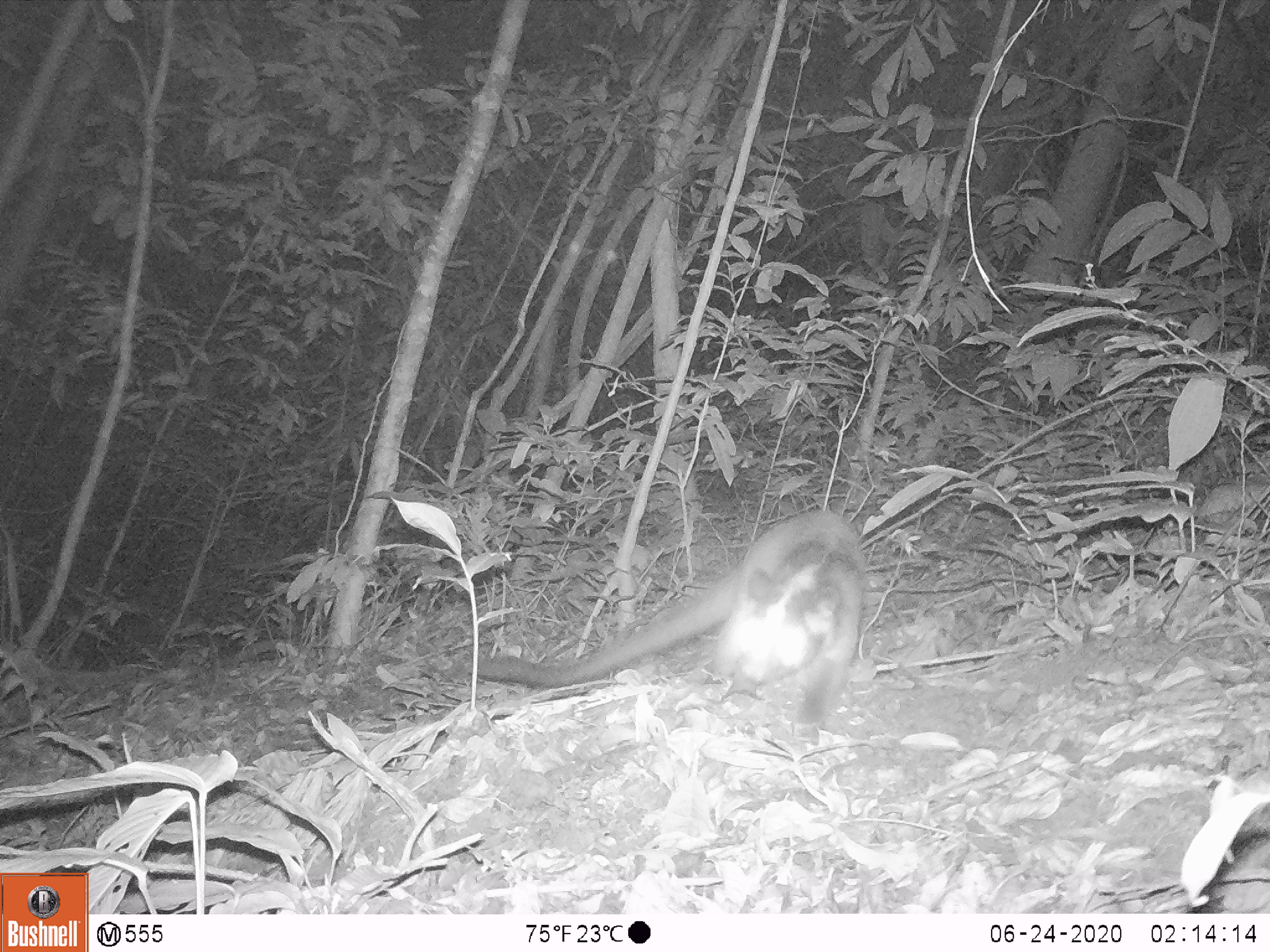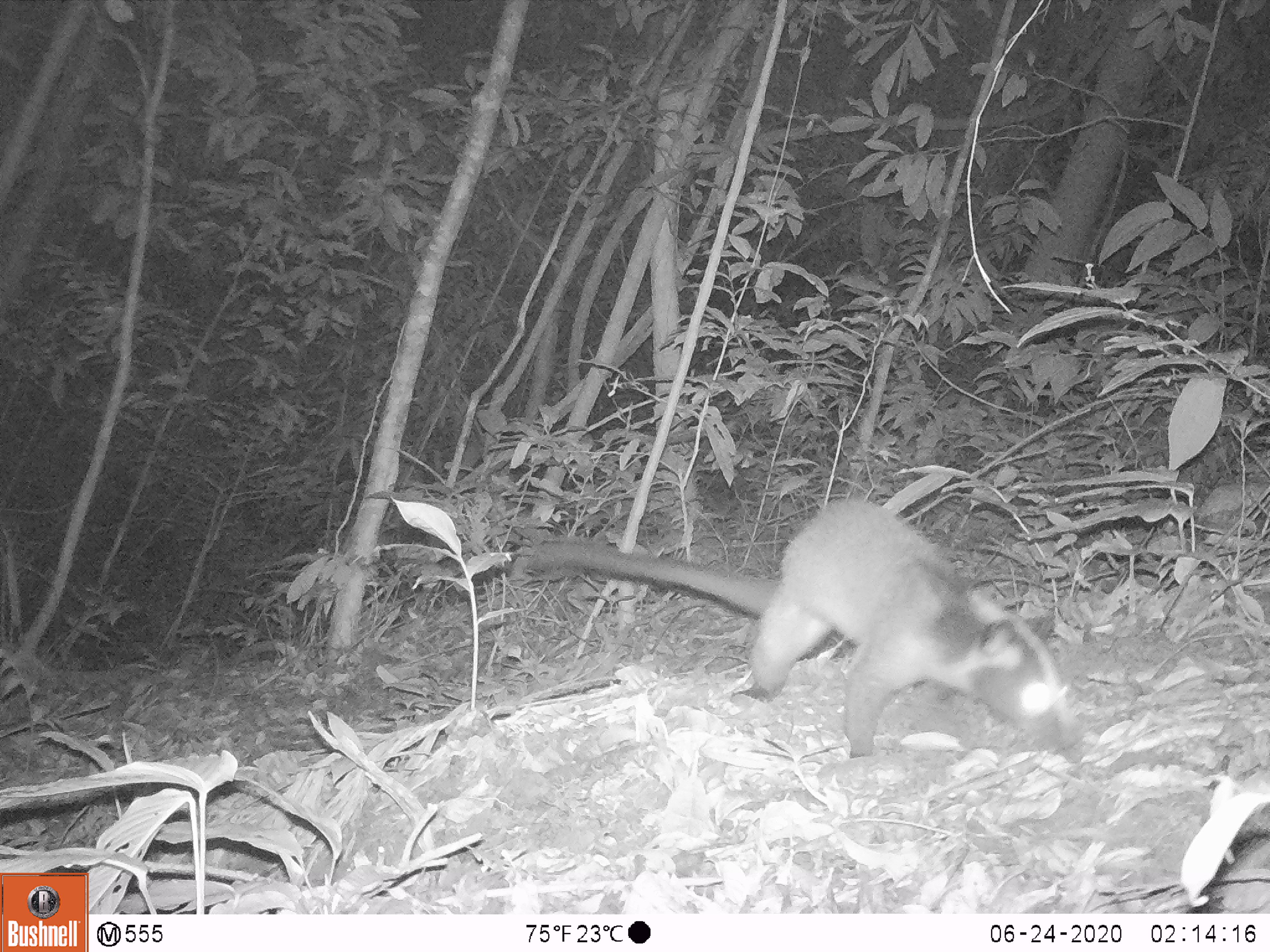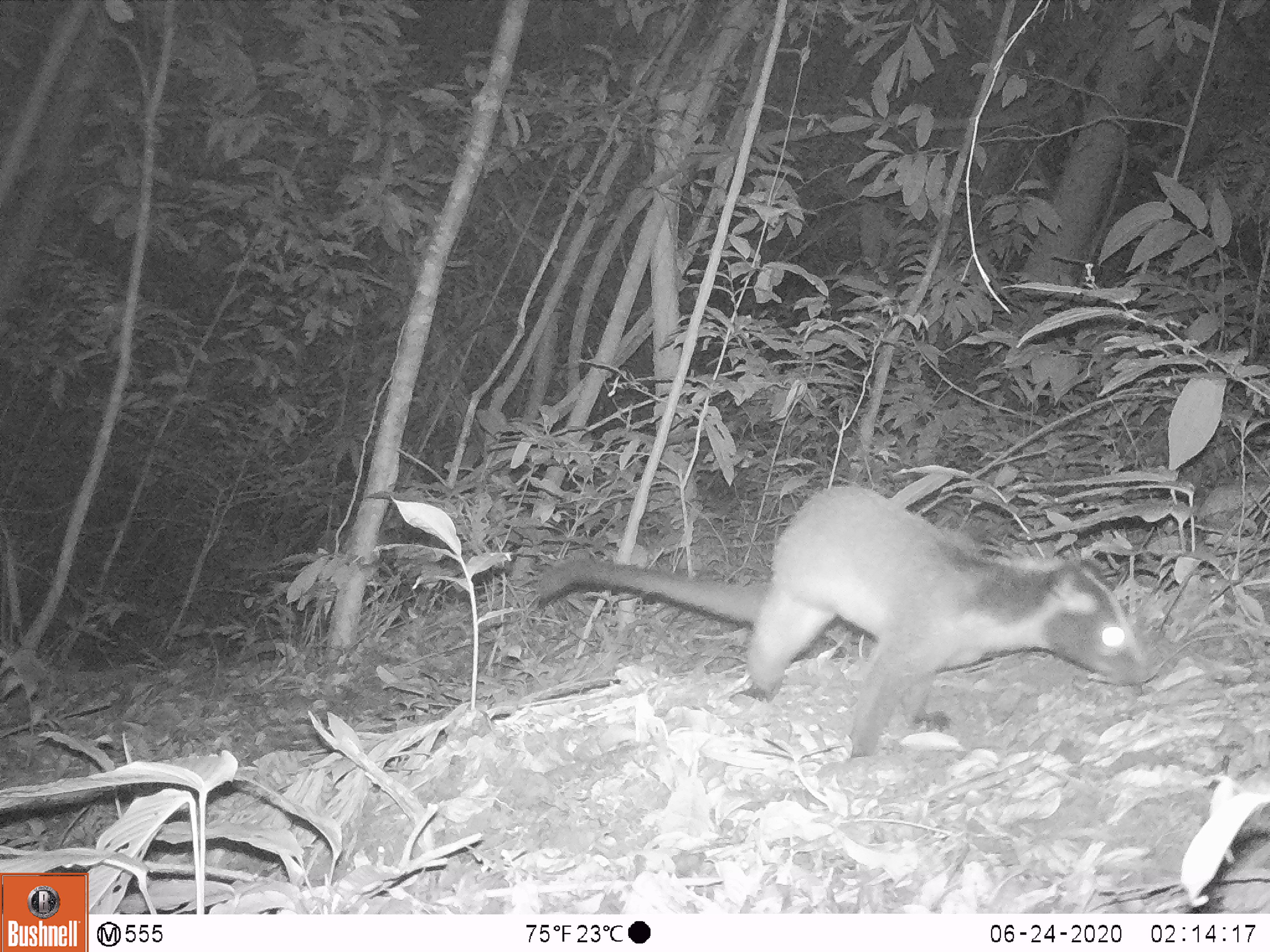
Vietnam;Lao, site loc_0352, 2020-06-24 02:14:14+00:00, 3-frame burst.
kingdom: Animalia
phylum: Chordata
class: Mammalia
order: Carnivora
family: Viverridae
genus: Paguma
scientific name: Paguma larvata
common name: masked palm civet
Masked palm civet (Paguma larvata). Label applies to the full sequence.